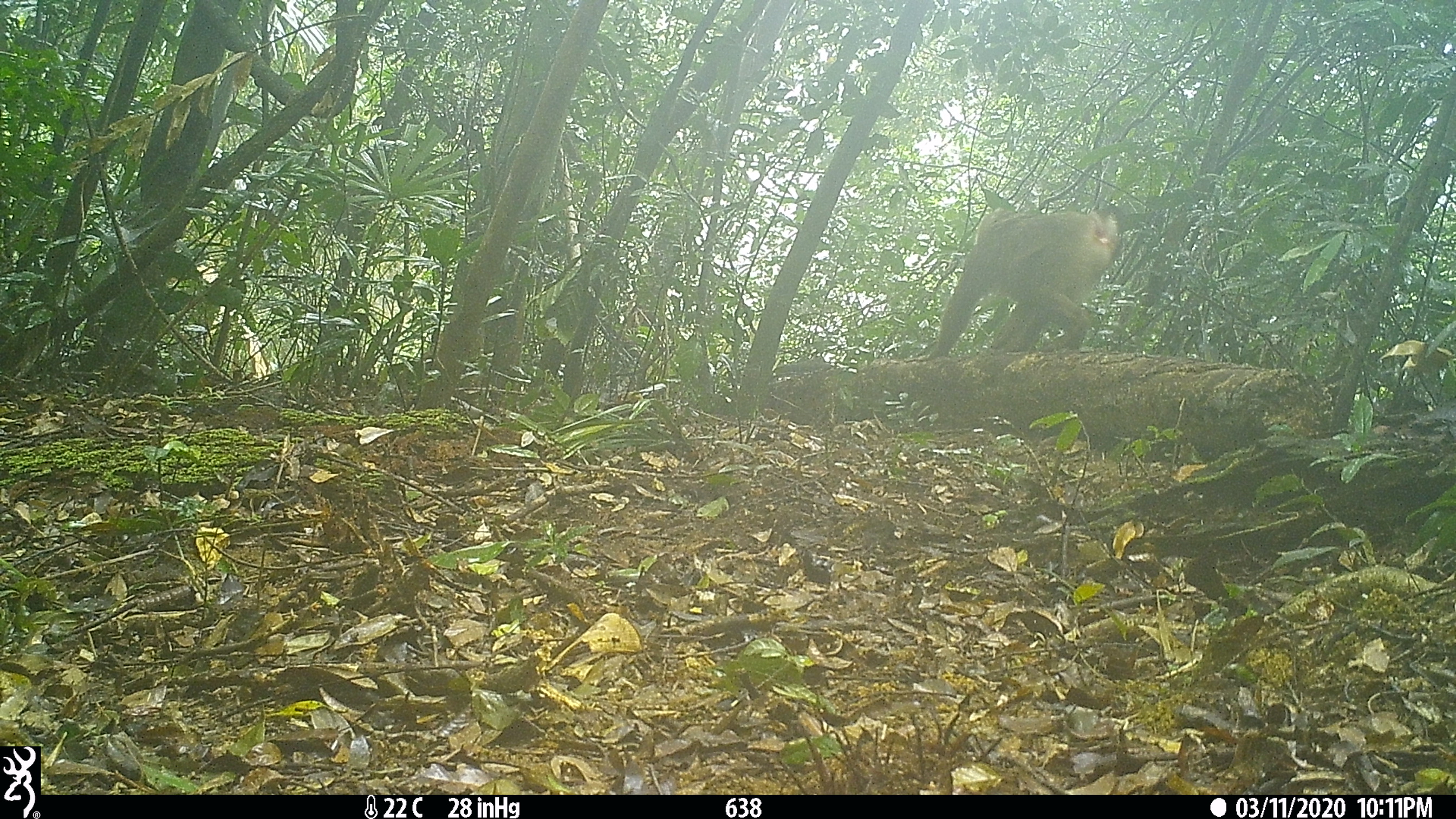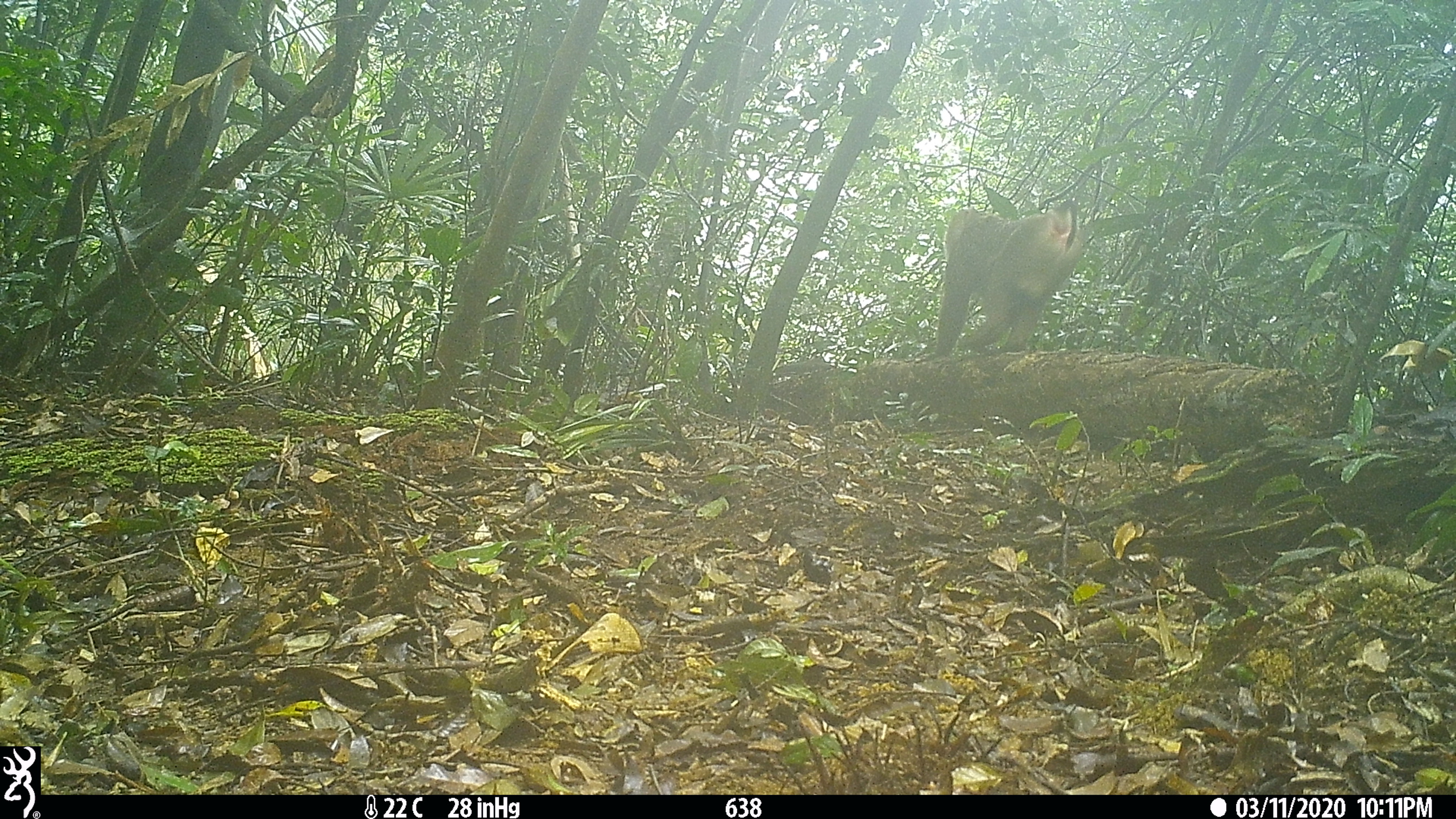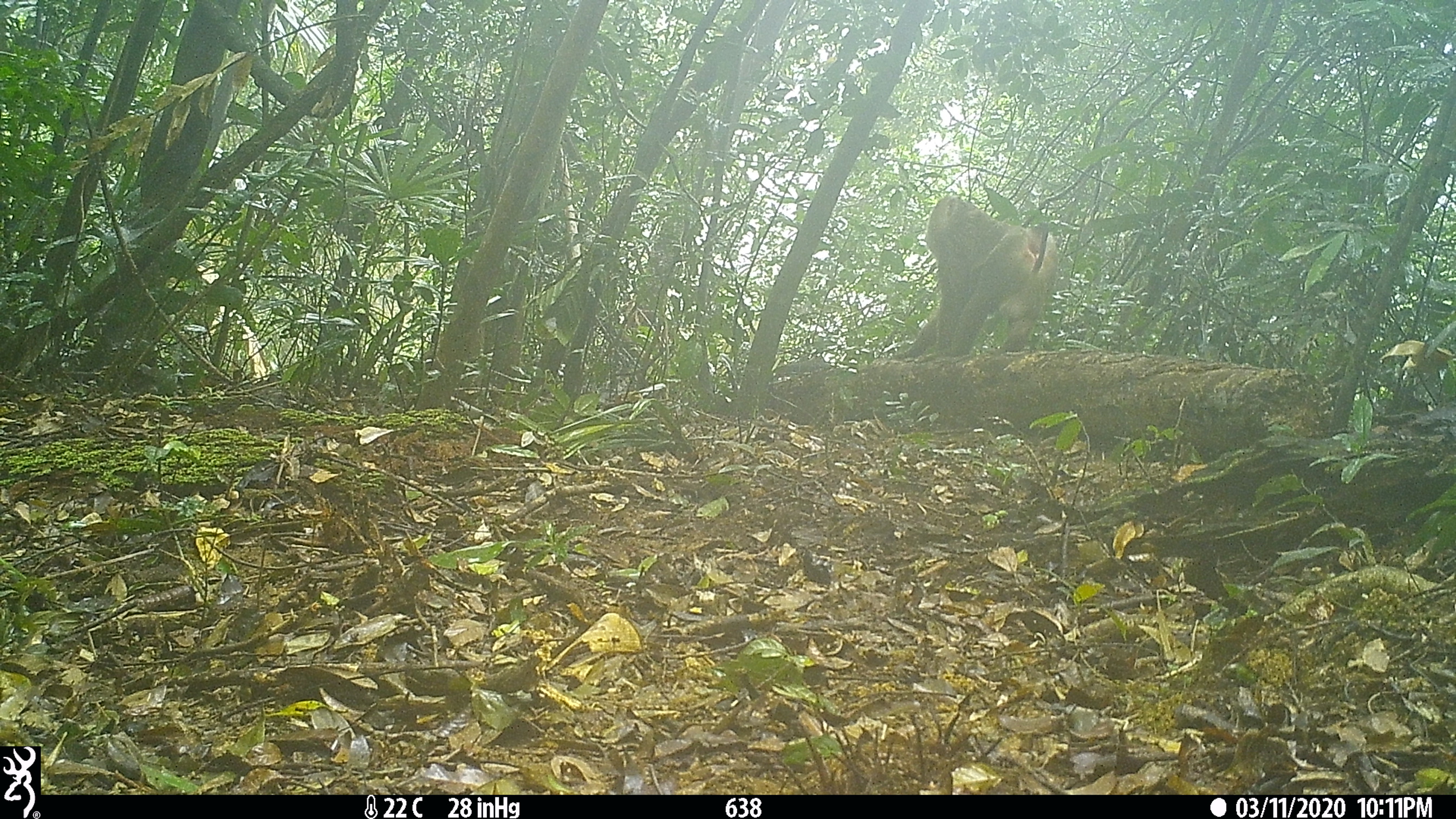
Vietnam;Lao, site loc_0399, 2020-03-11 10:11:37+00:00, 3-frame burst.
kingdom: Animalia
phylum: Chordata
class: Mammalia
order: Primates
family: Cercopithecidae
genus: Macaca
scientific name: Macaca nemestrina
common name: pig-tailed macaque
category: pig tailed macaque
Pig tailed macaque (pig-tailed macaque) (Macaca nemestrina). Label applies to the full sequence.